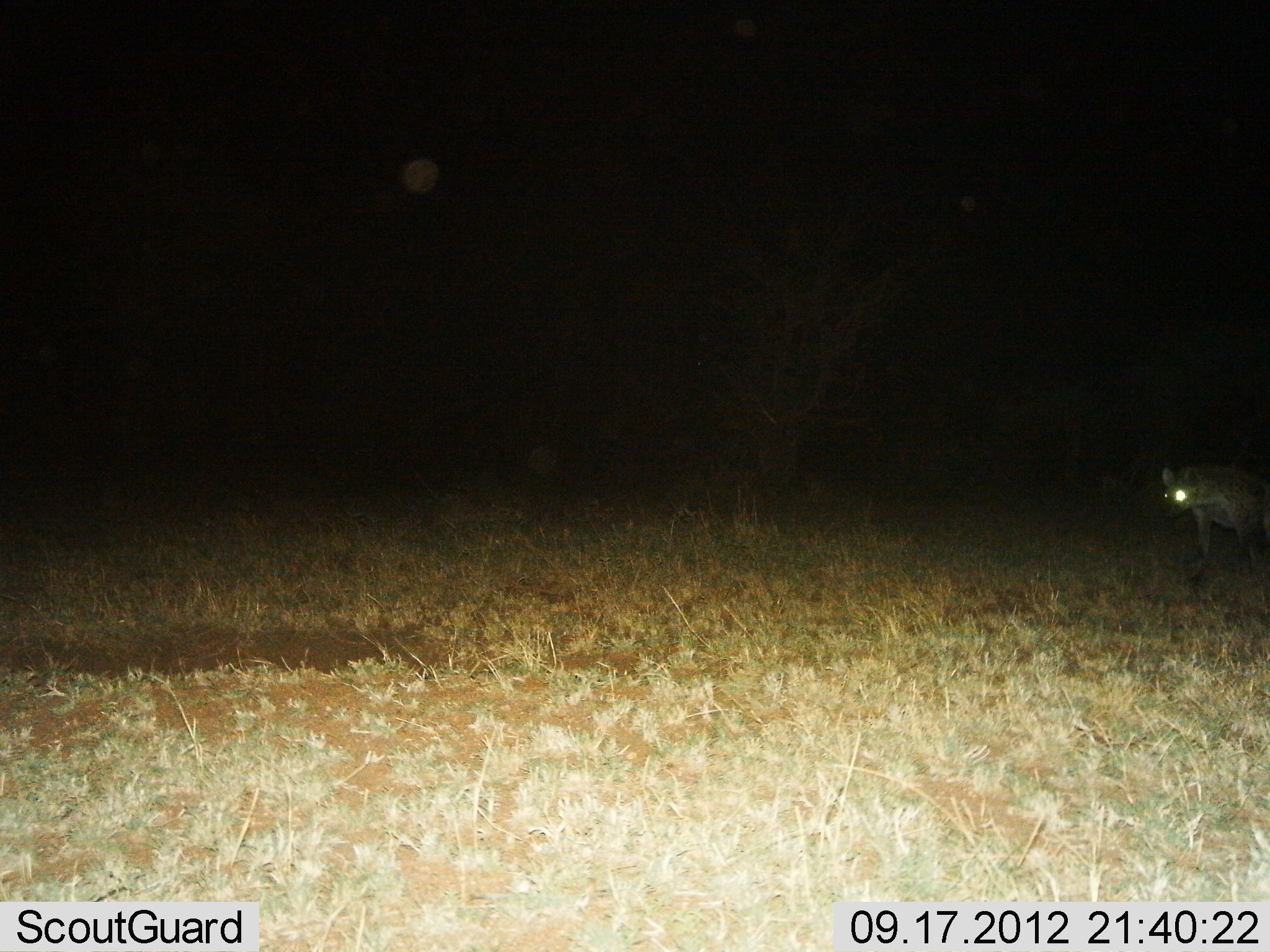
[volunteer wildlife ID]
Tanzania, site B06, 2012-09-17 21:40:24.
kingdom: Animalia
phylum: Chordata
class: Mammalia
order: Carnivora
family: Hyaenidae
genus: Crocuta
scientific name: Crocuta crocuta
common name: spotted hyena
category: hyenaspotted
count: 1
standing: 50%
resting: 0%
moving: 50%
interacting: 0%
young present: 0%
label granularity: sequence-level